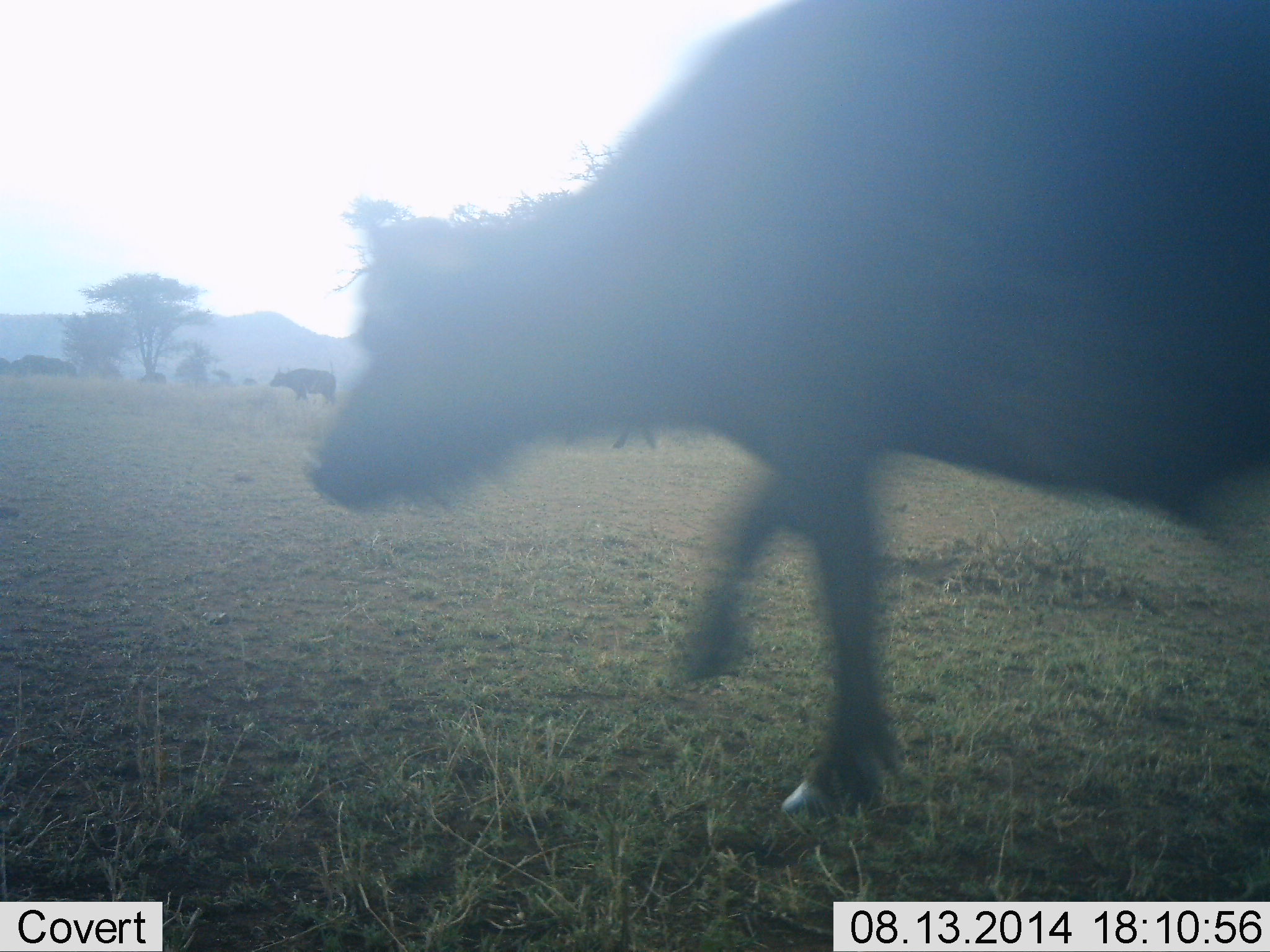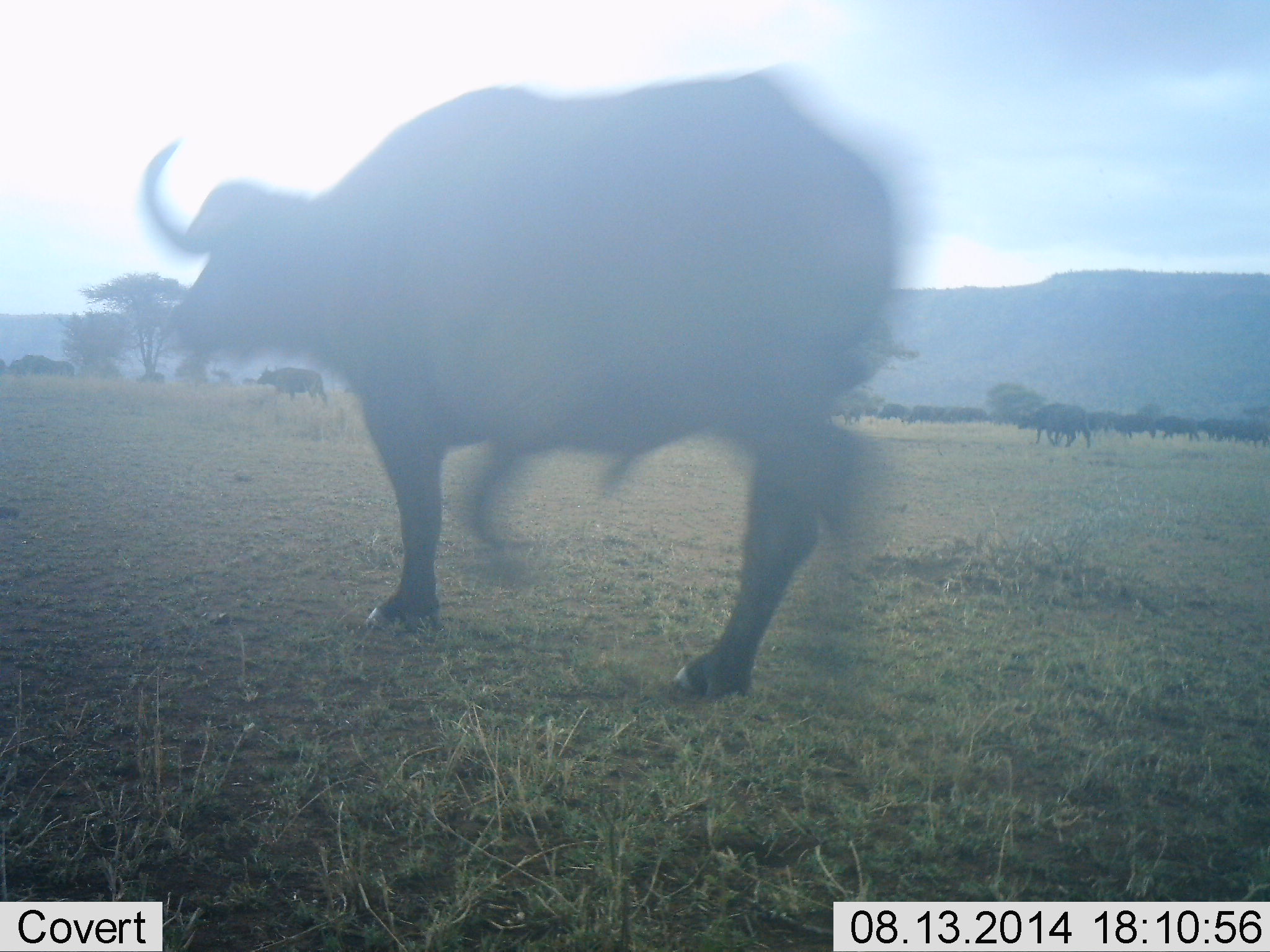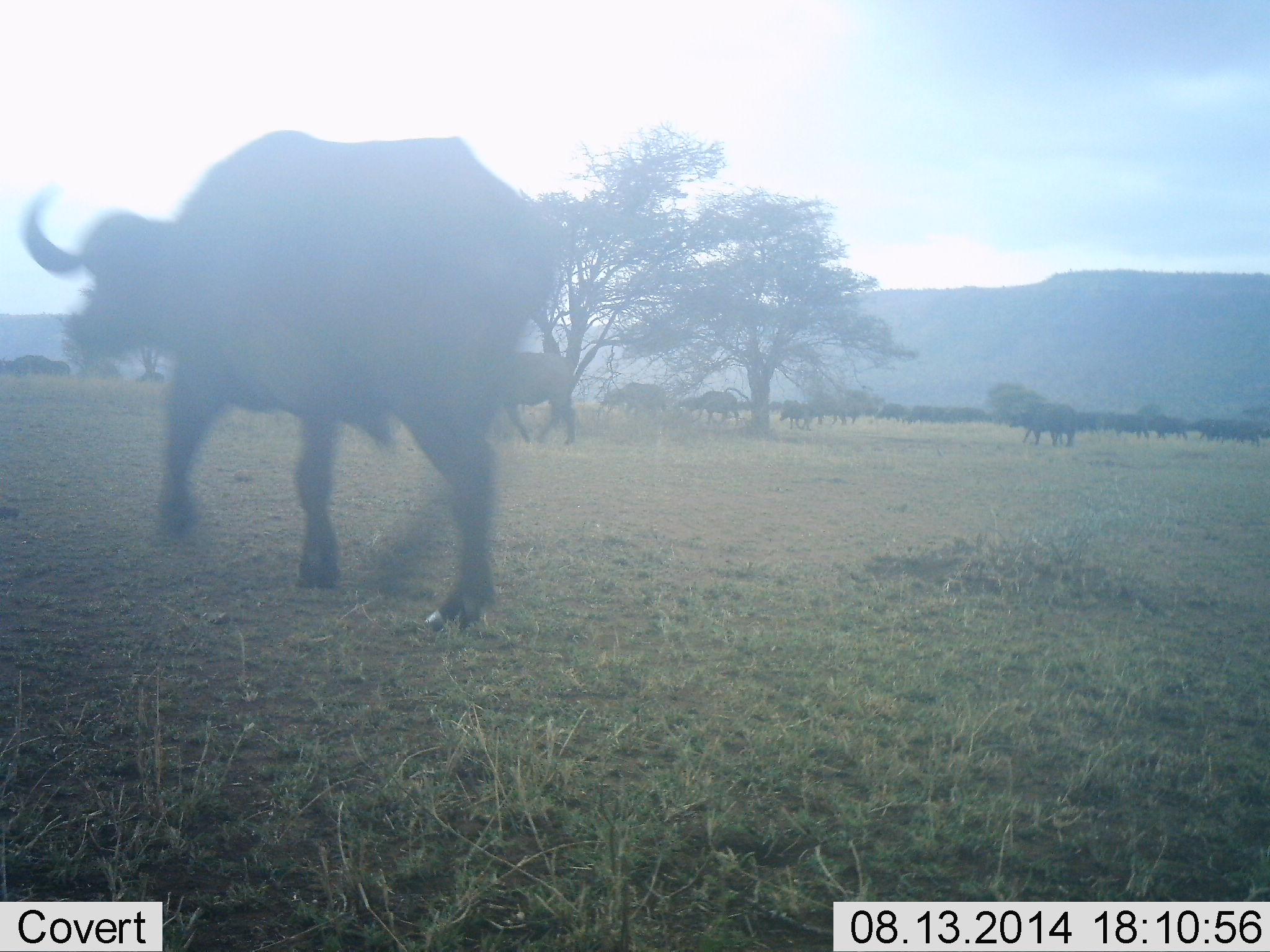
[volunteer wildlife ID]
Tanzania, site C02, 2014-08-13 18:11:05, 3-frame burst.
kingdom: Animalia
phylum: Chordata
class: Mammalia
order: Artiodactyla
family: Bovidae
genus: Syncerus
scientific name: Syncerus caffer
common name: cape buffalo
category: buffalo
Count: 11-50.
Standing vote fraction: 20%.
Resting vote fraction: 0%.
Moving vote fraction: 100%.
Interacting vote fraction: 10%.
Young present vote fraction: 0%.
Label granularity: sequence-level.